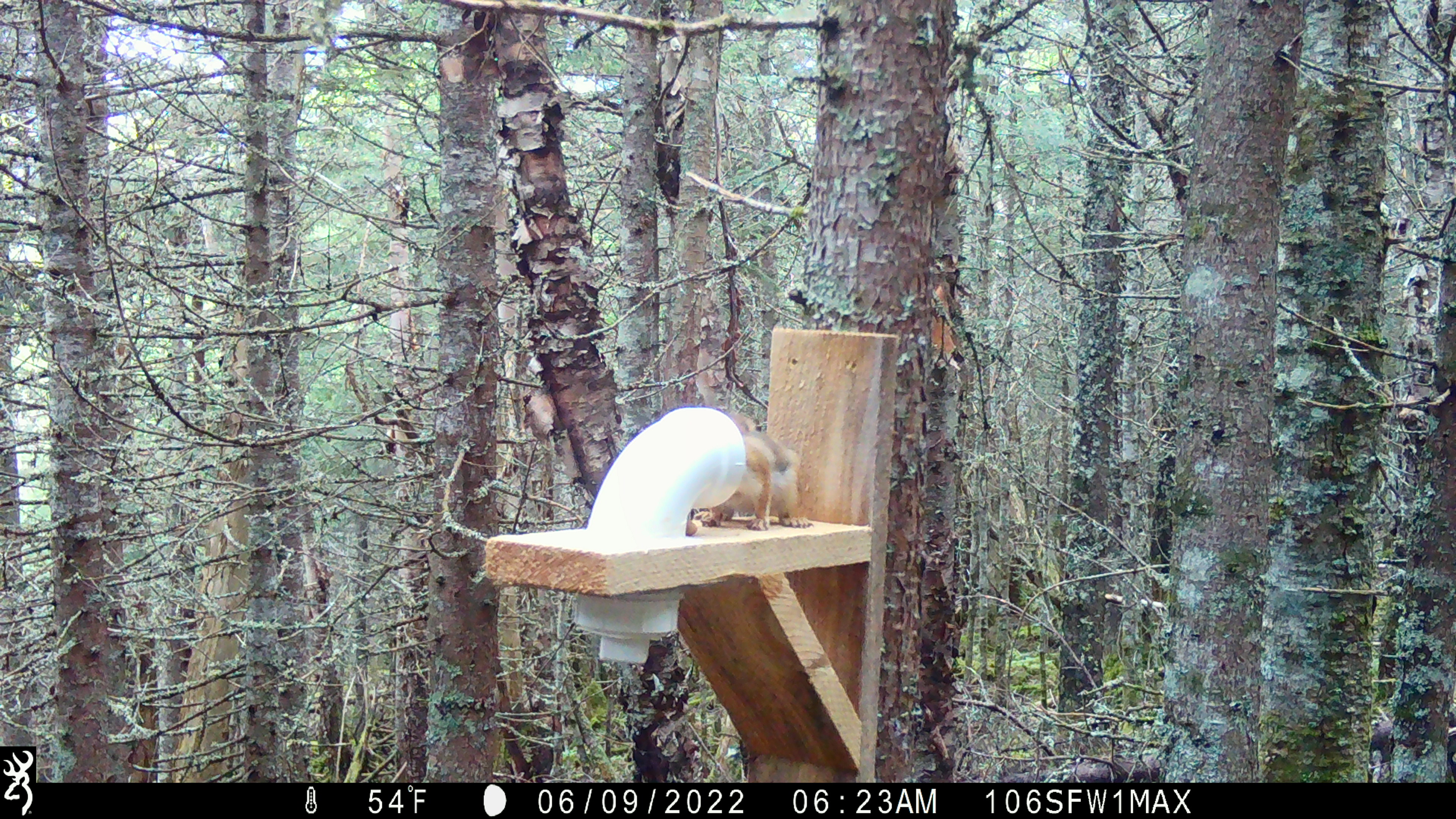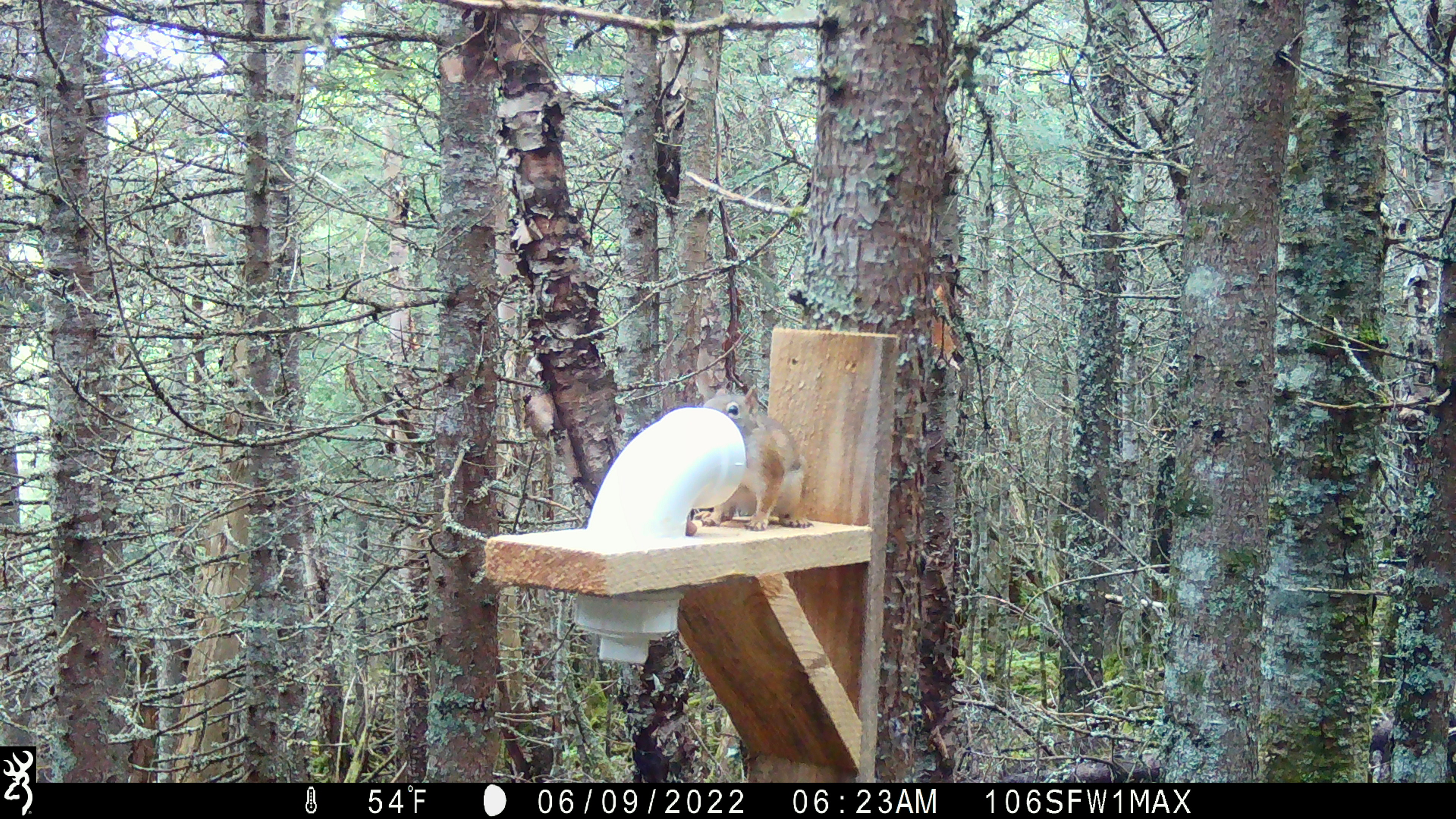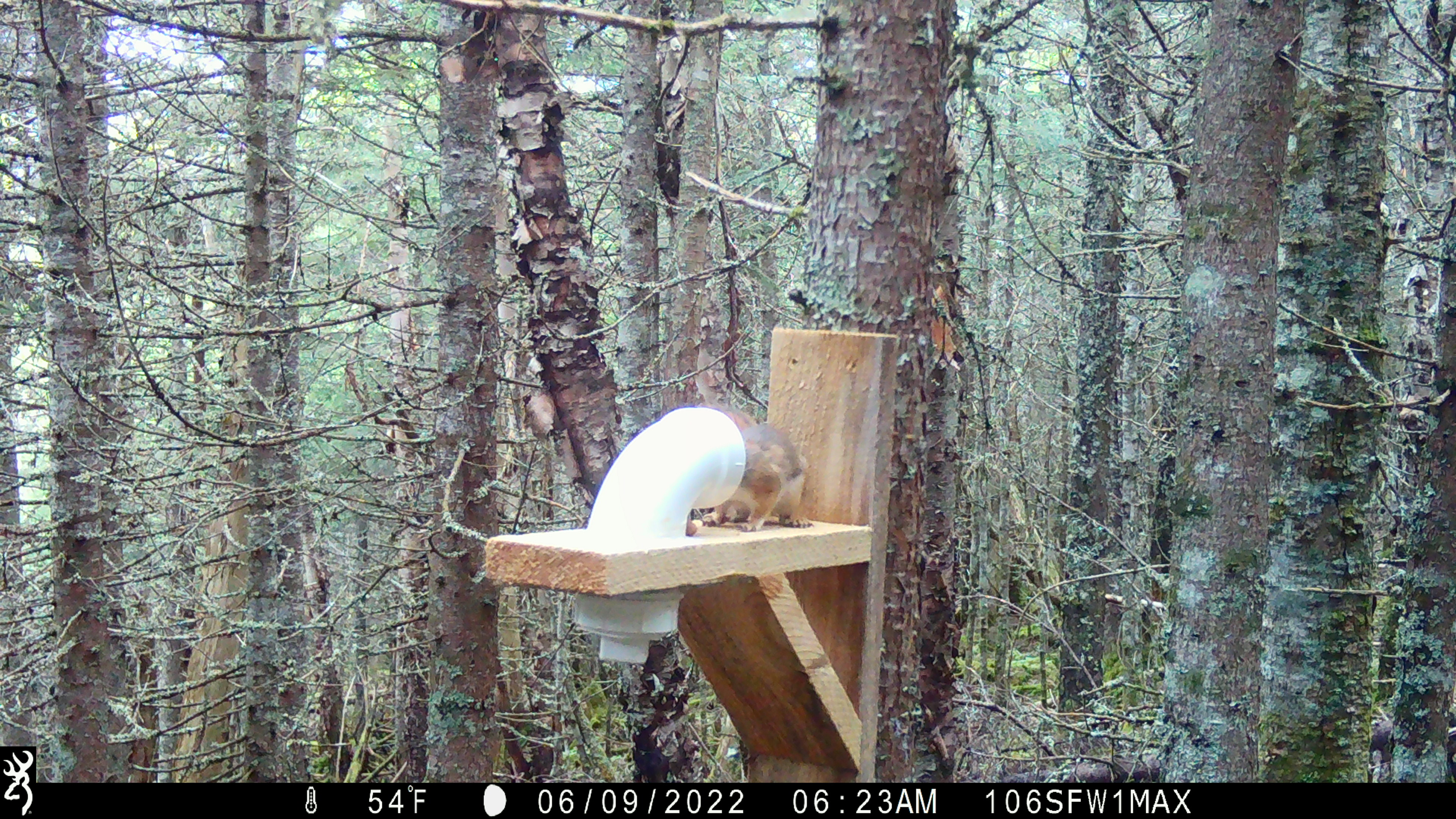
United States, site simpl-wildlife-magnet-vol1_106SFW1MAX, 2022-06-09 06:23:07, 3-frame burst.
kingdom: Animalia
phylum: Chordata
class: Mammalia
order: Rodentia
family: Sciuridae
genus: Tamiasciurus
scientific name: Tamiasciurus hudsonicus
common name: red squirrel